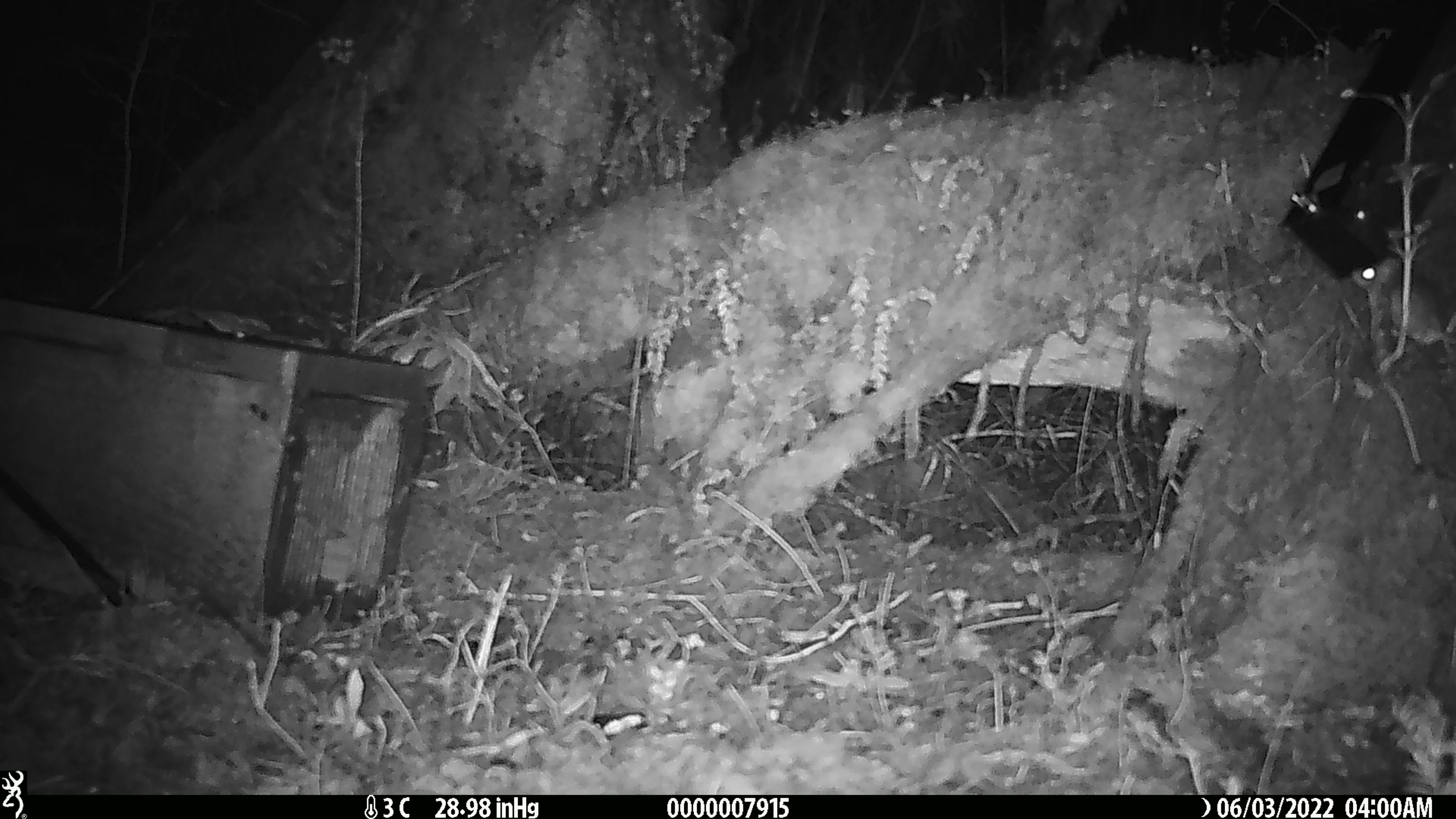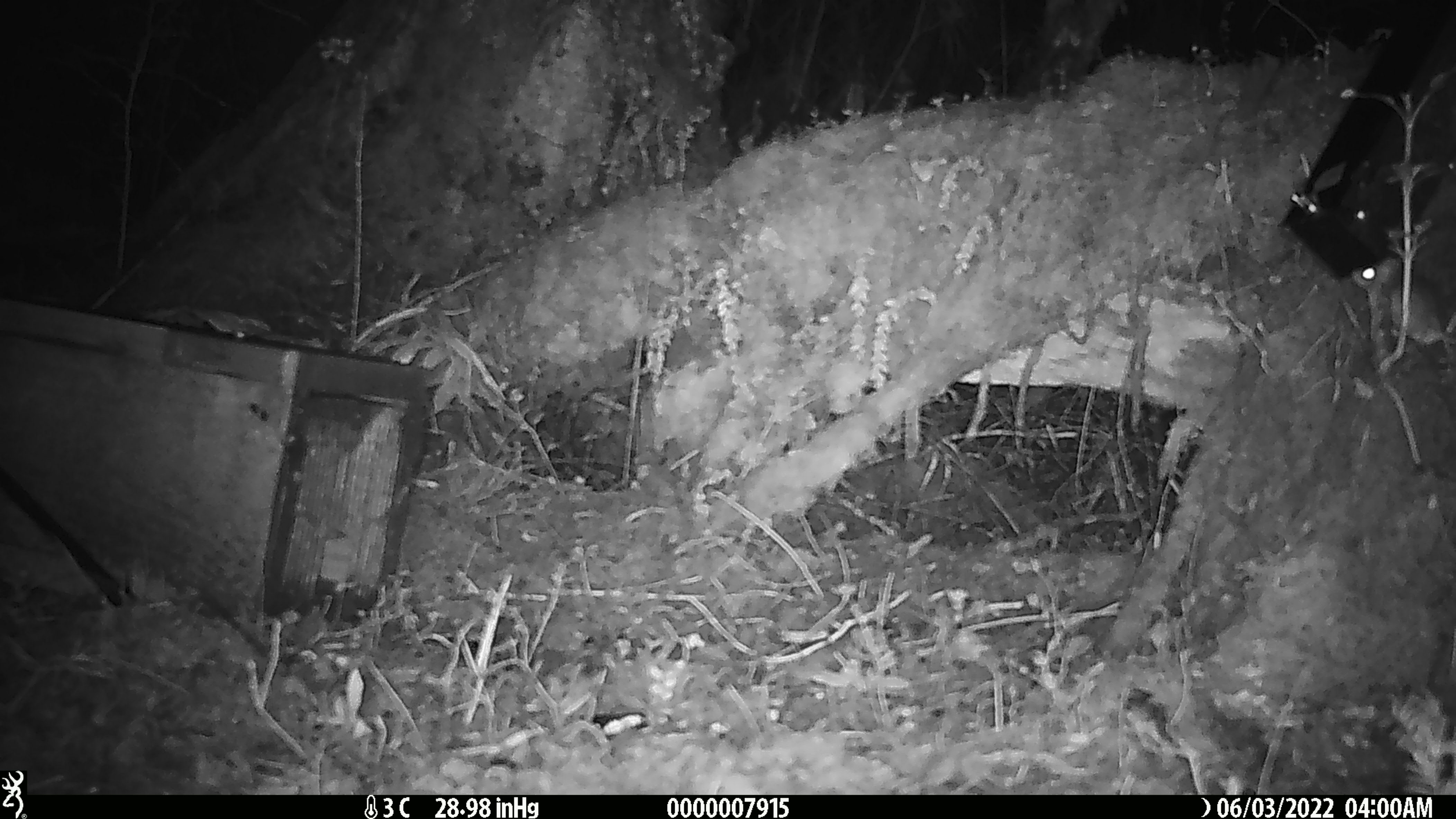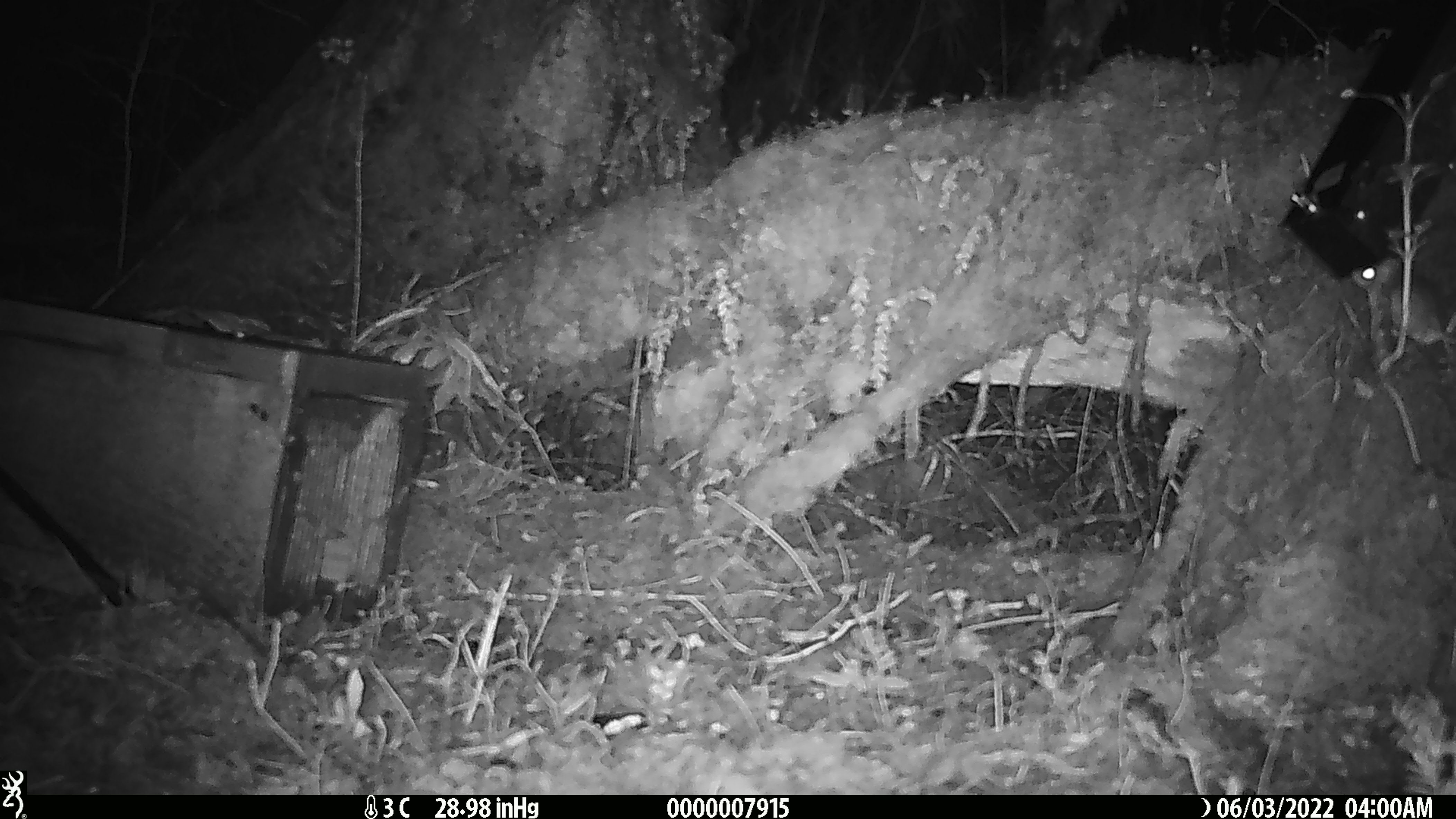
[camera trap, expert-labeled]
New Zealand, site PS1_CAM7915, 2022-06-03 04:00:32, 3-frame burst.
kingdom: Animalia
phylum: Chordata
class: Mammalia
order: Rodentia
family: Muridae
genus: Mus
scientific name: Mus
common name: mouse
Mouse (Mus).